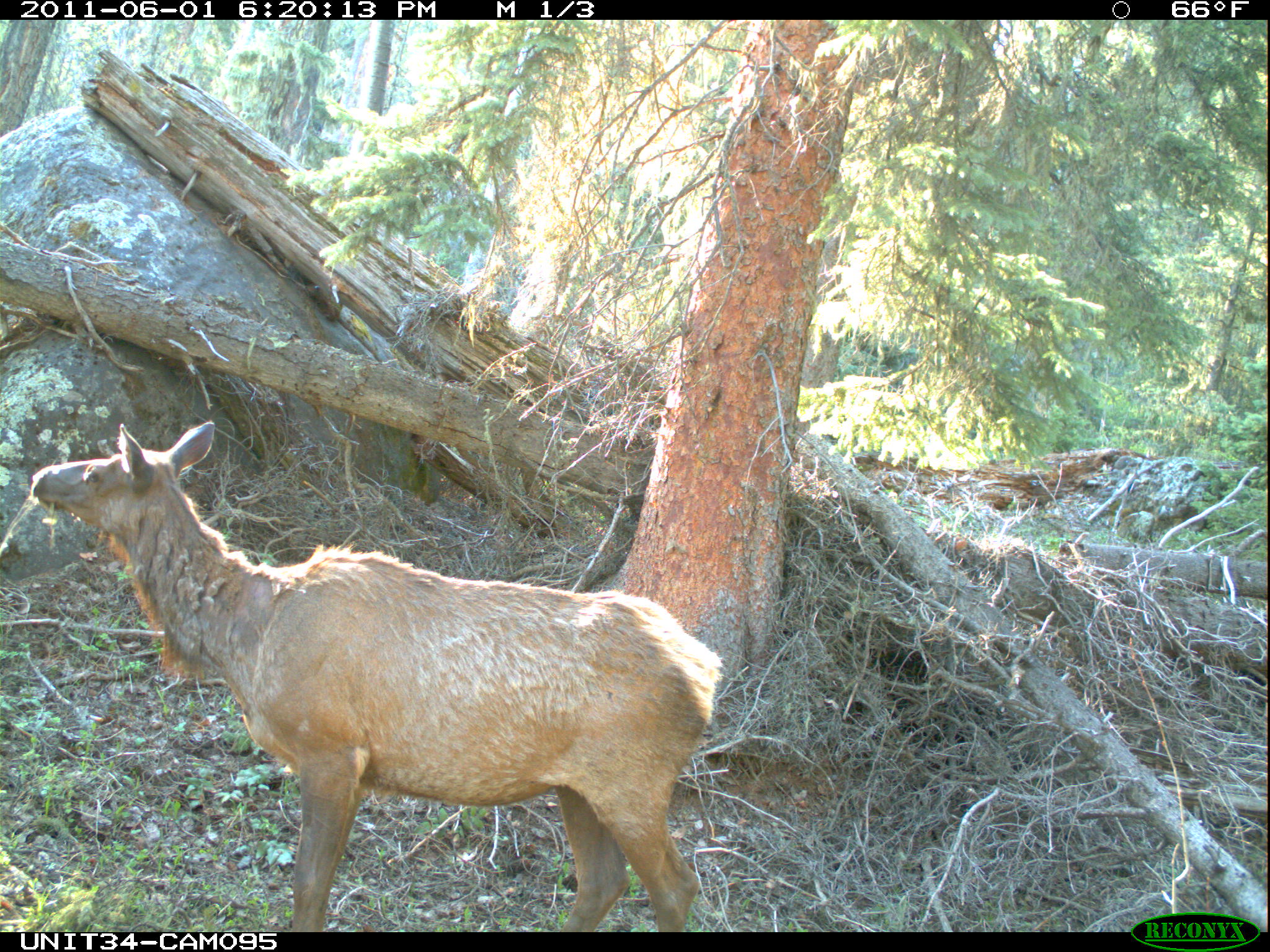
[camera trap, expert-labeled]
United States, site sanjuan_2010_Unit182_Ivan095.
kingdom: Animalia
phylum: Chordata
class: Mammalia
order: Artiodactyla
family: Cervidae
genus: Cervus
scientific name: Cervus elaphus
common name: red deer